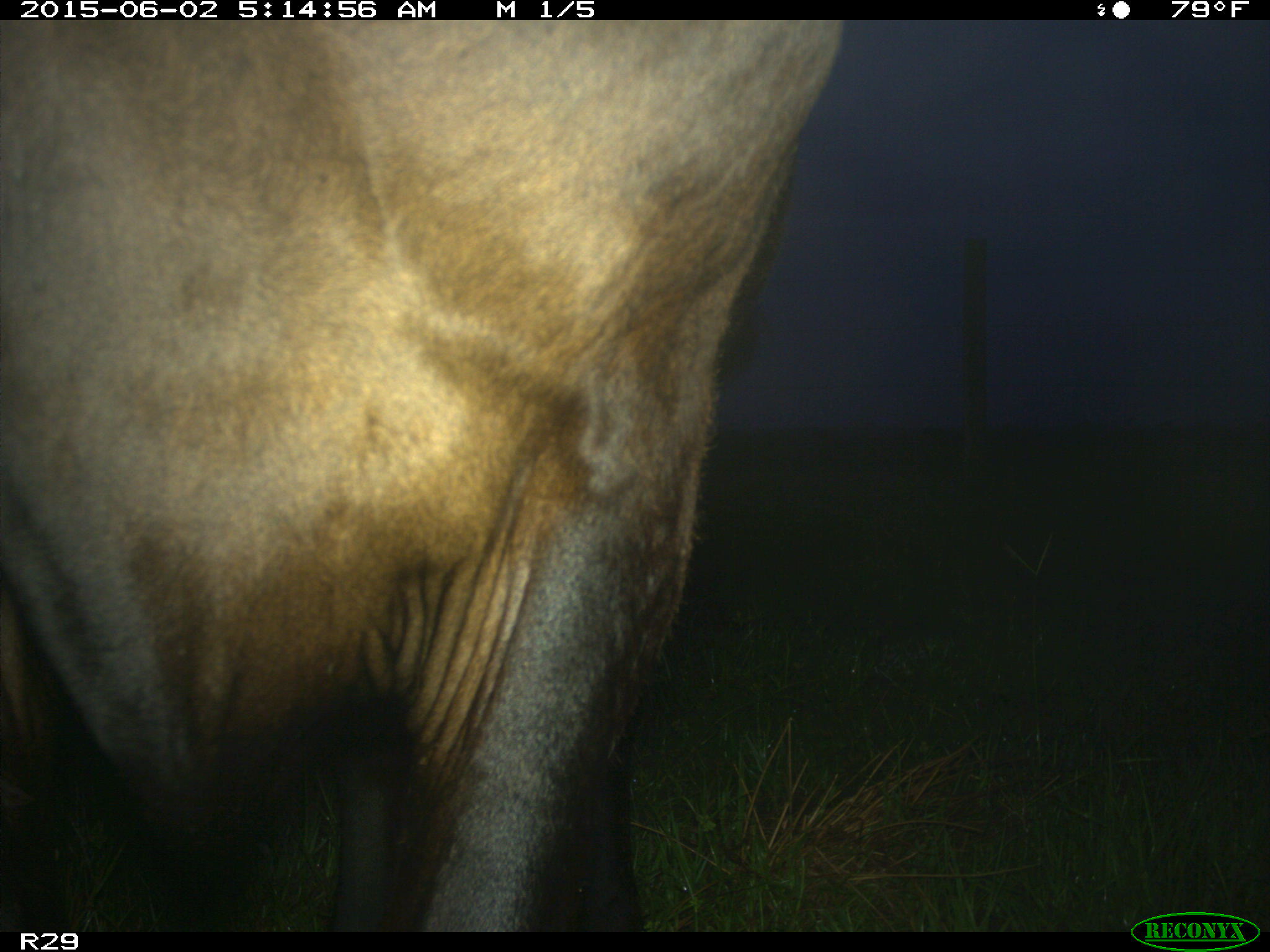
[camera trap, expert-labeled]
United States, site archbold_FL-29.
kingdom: Animalia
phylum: Chordata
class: Mammalia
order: Artiodactyla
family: Bovidae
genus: Bos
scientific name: Bos taurus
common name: domestic cow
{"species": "Bos taurus (domestic cow)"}